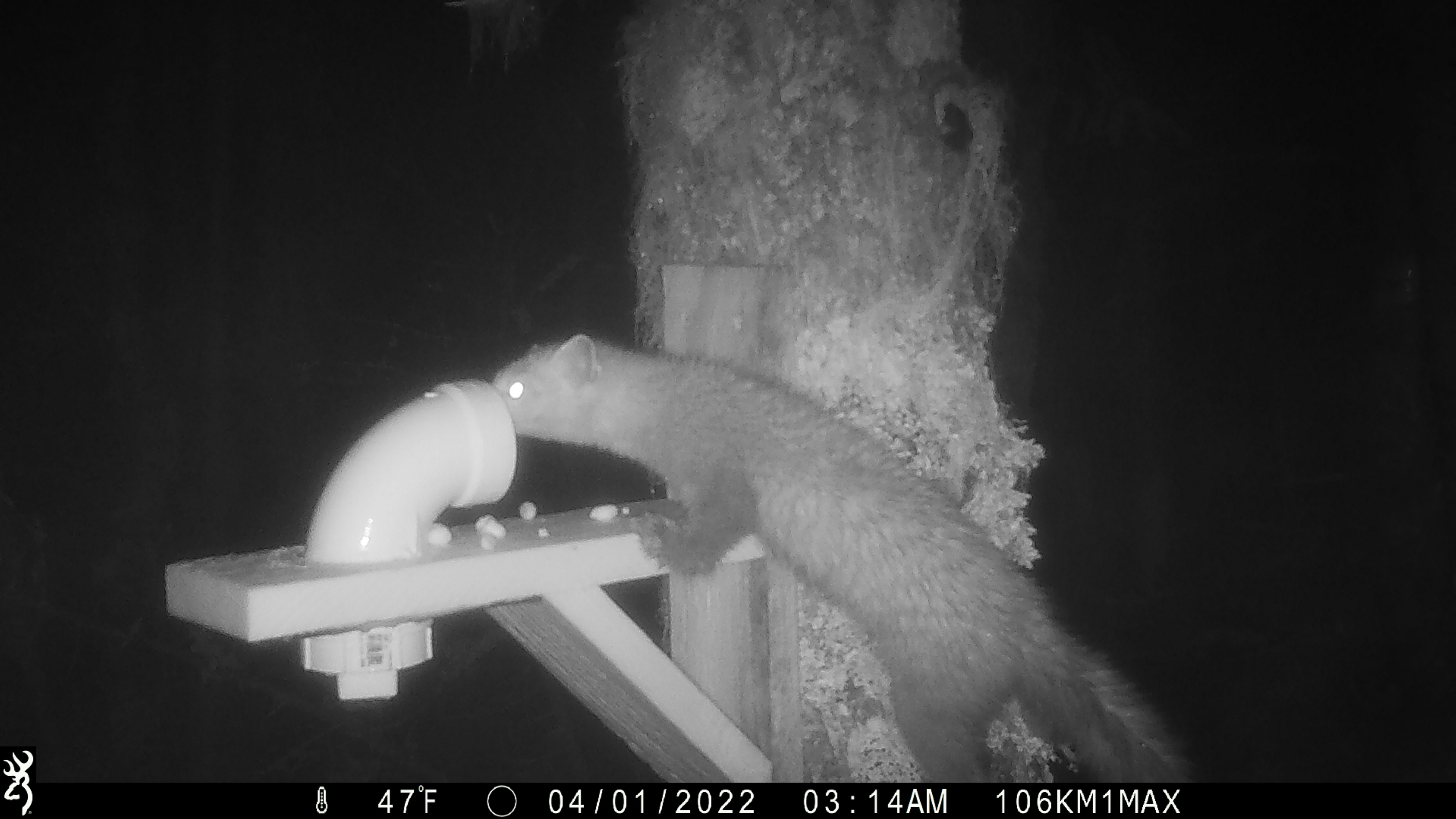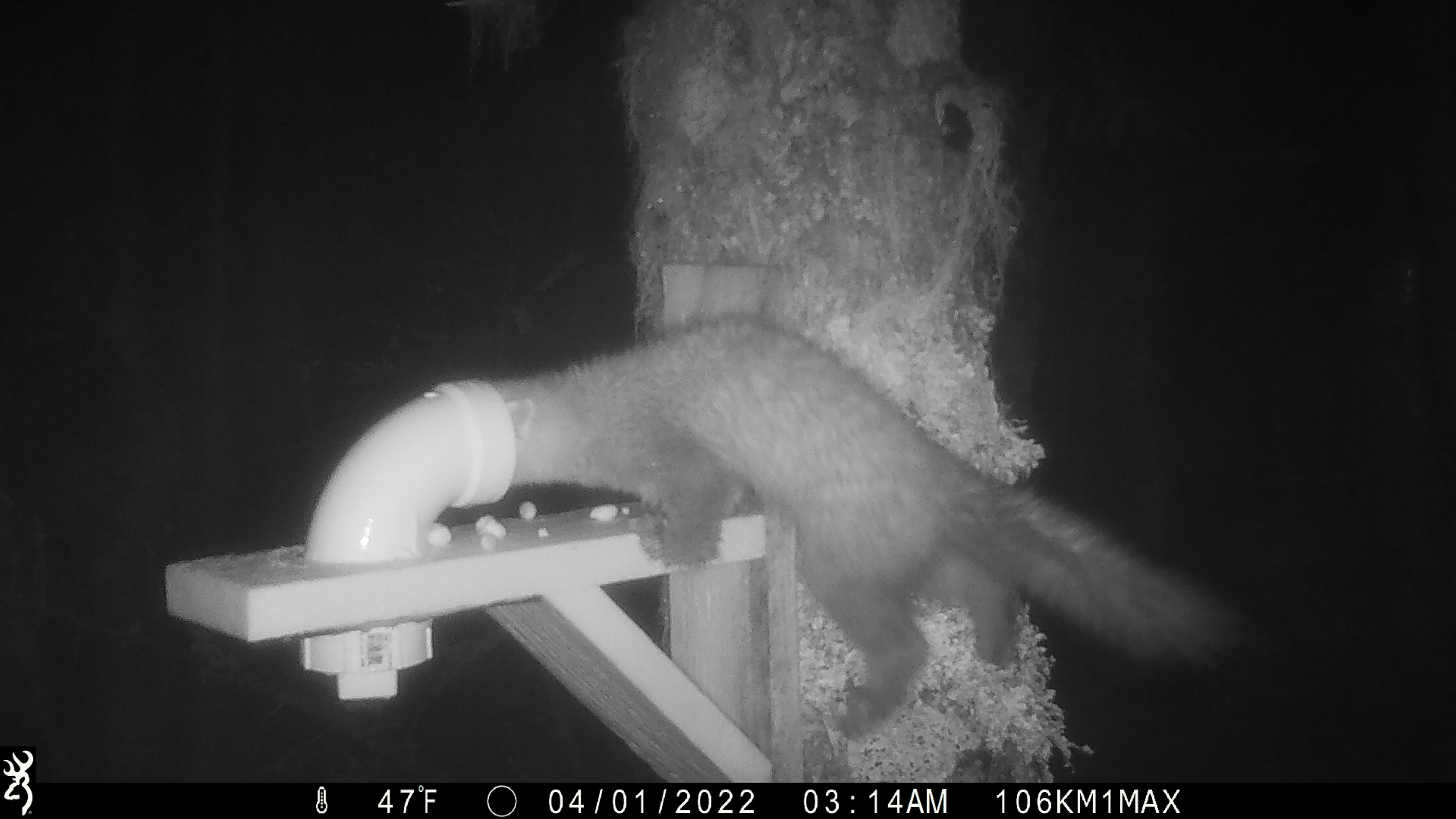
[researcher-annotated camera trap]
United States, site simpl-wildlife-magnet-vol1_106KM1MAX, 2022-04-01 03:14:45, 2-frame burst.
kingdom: Animalia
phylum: Chordata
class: Mammalia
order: Carnivora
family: Mustelidae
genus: Martes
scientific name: Martes americana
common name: american marten